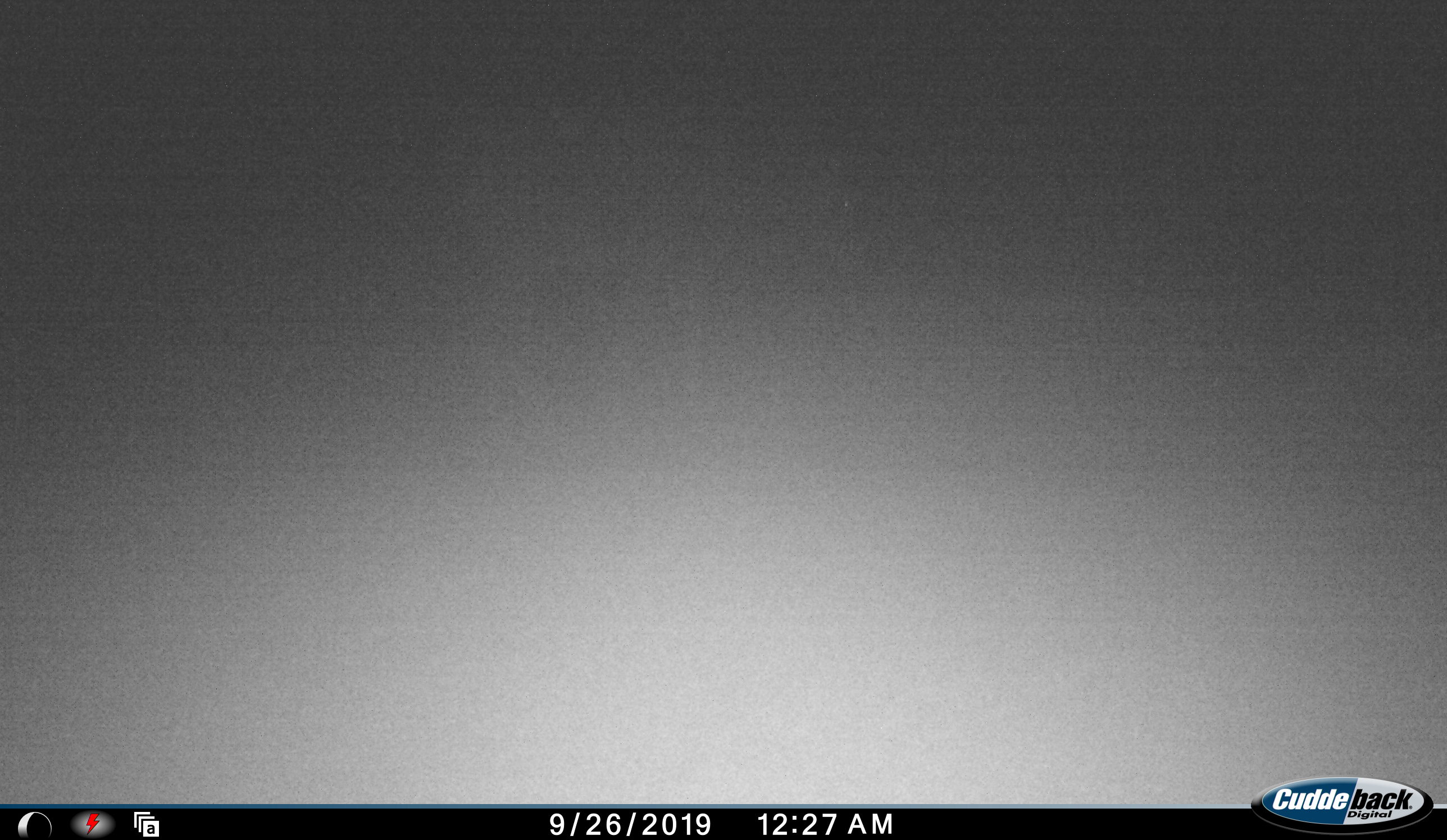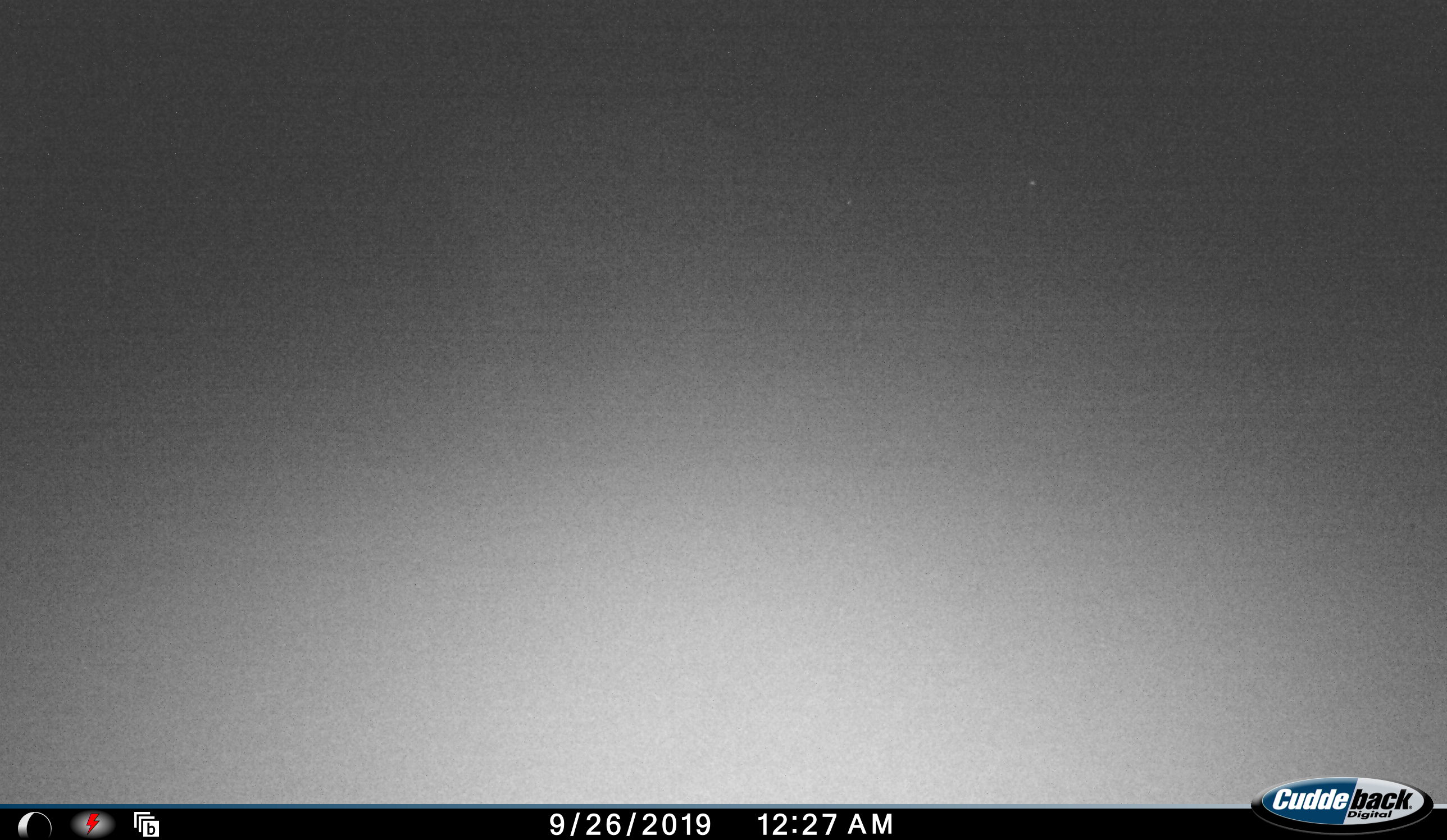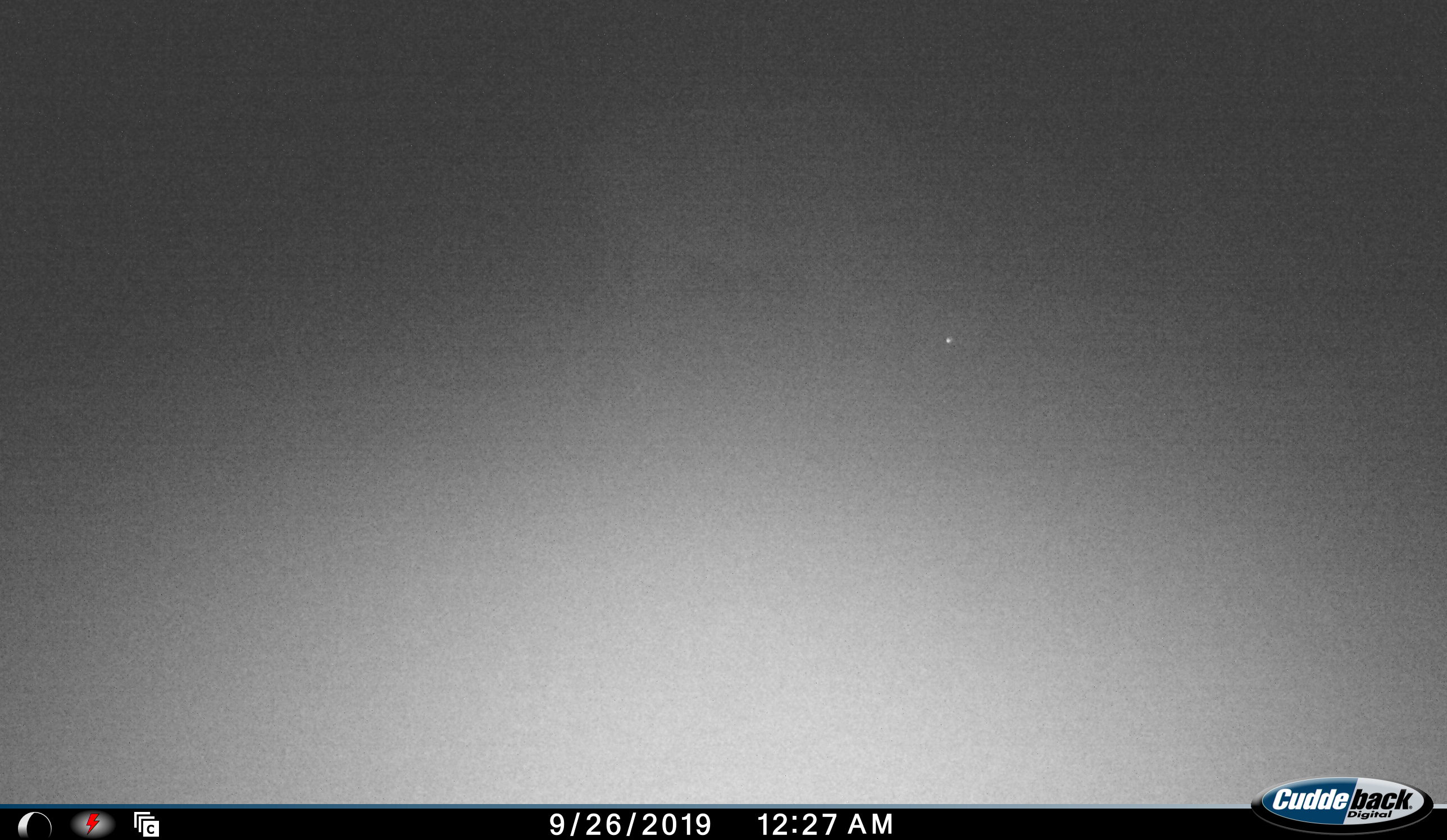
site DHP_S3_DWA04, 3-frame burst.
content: unidentified animal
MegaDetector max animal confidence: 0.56